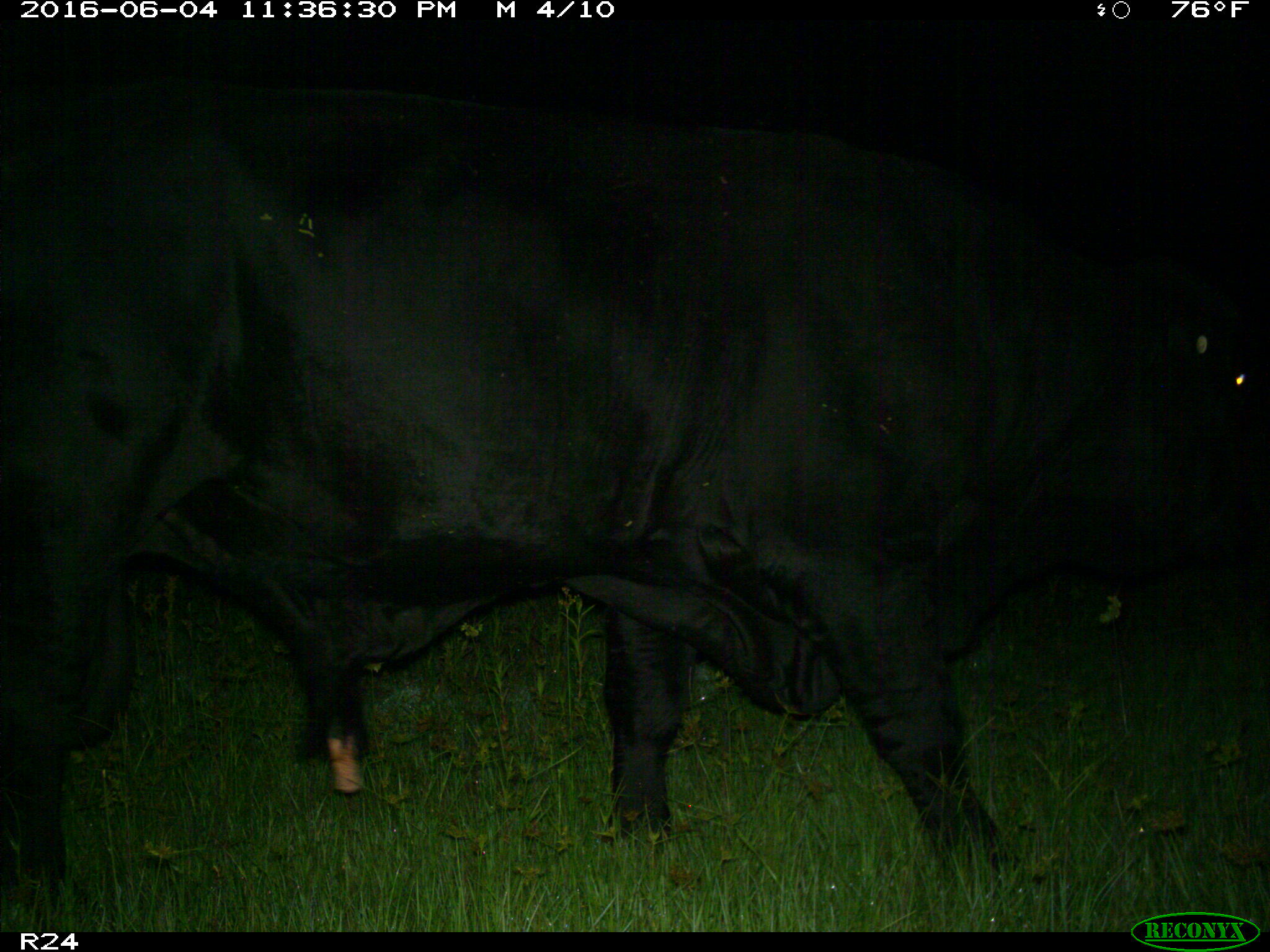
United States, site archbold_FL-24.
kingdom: Animalia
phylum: Chordata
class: Mammalia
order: Artiodactyla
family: Bovidae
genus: Bos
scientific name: Bos taurus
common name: domestic cow